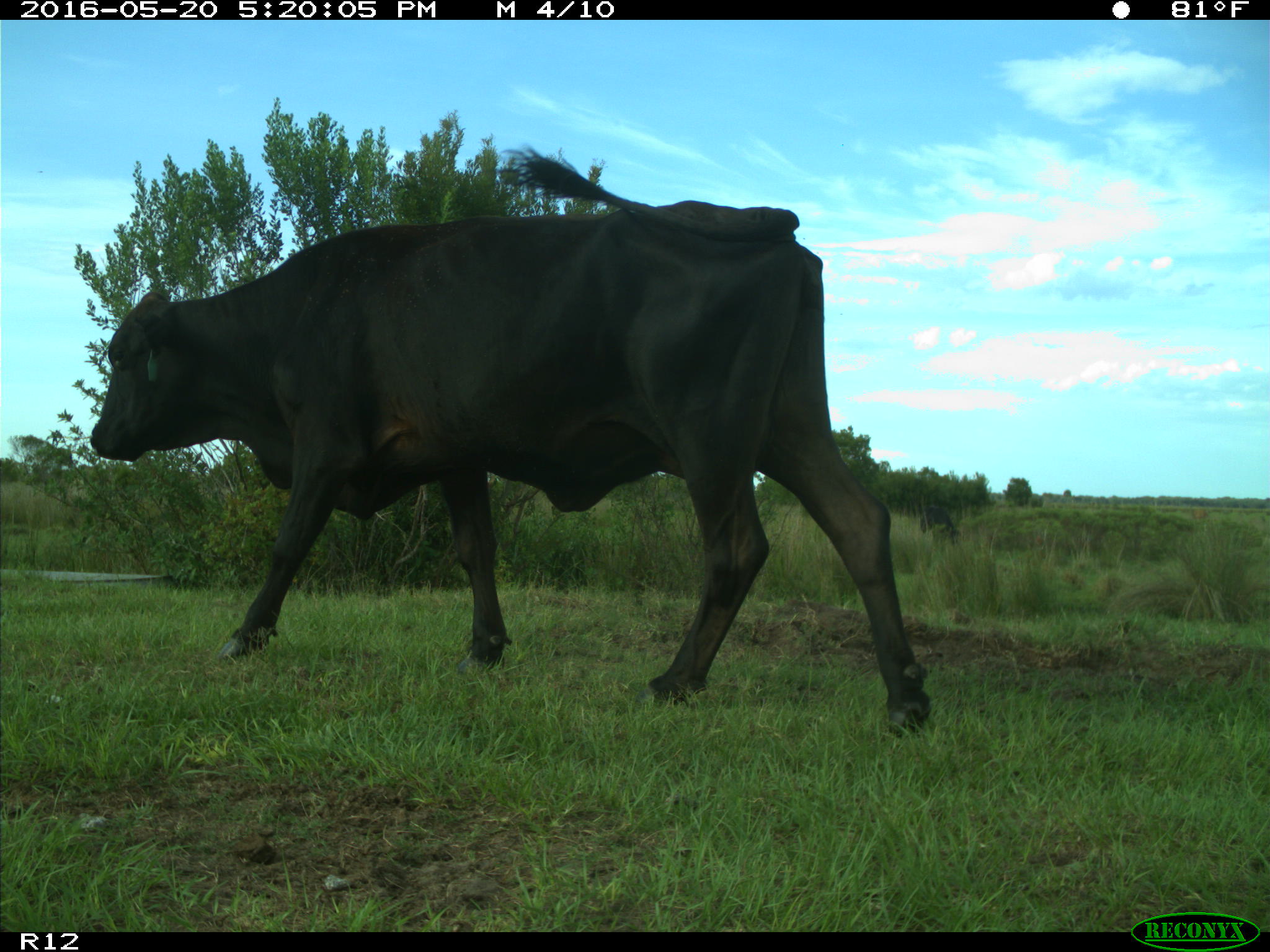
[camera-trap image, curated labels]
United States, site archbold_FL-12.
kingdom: Animalia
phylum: Chordata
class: Mammalia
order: Artiodactyla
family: Bovidae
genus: Bos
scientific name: Bos taurus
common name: domestic cow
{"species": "Bos taurus (domestic cow)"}